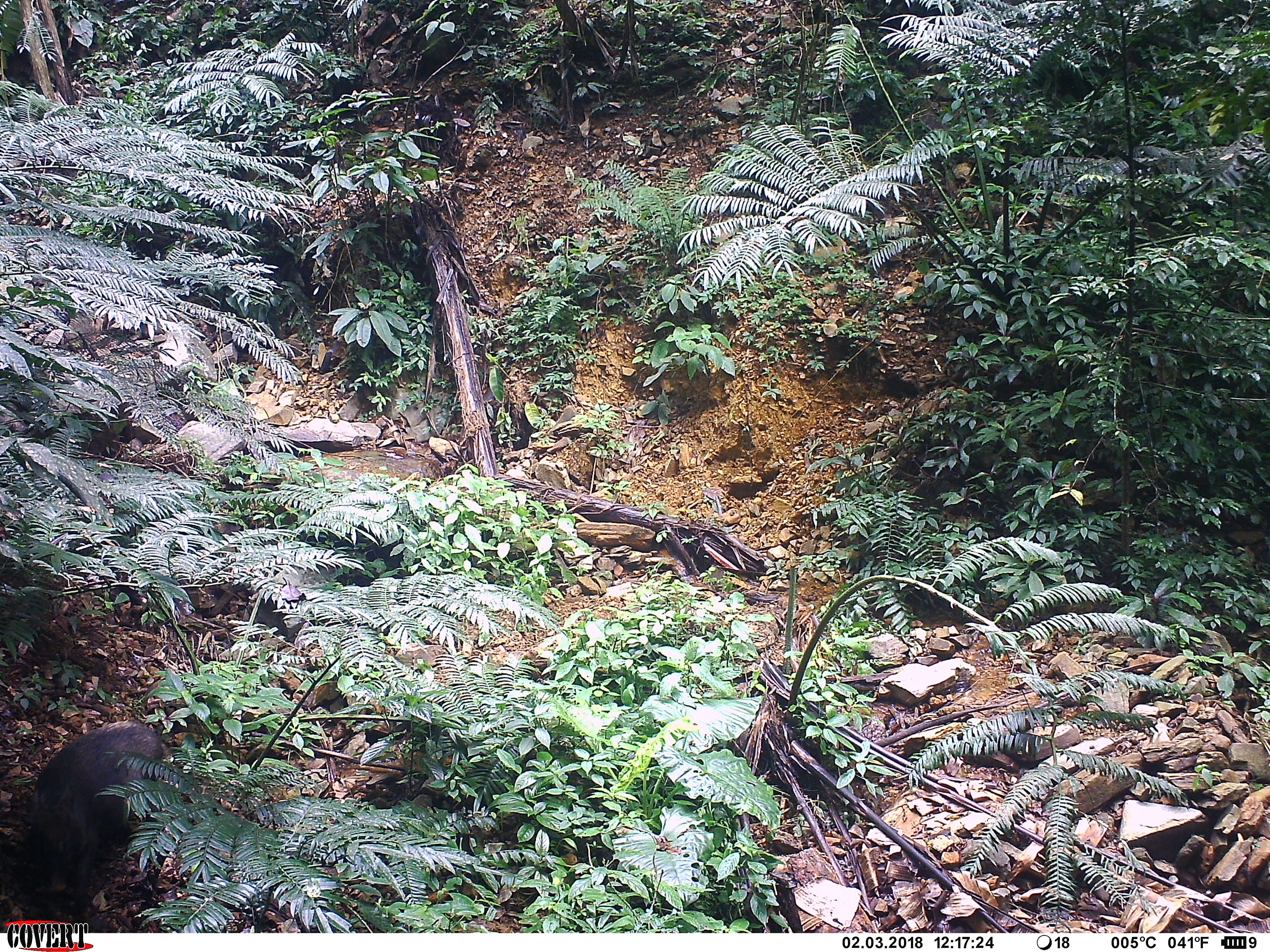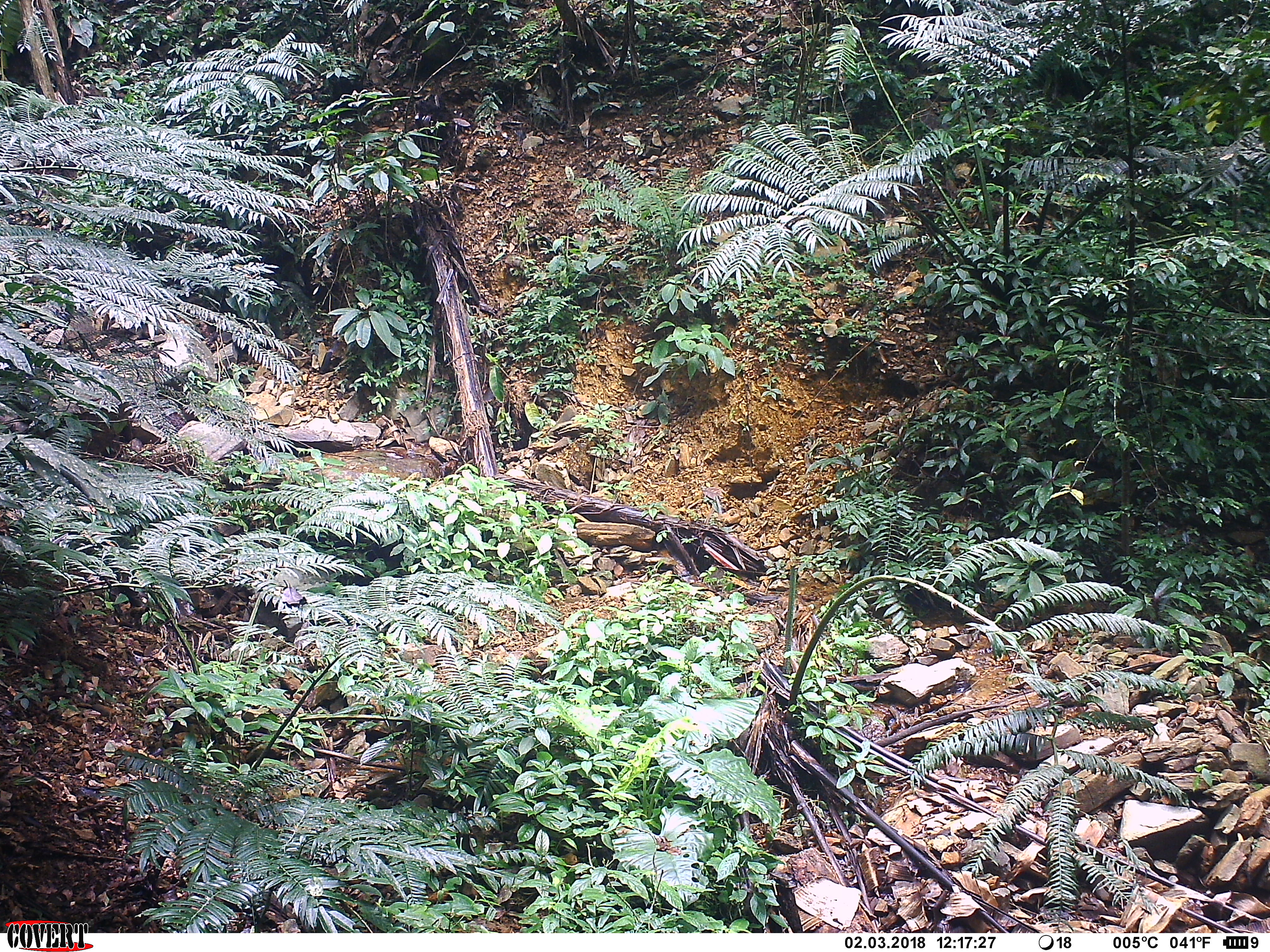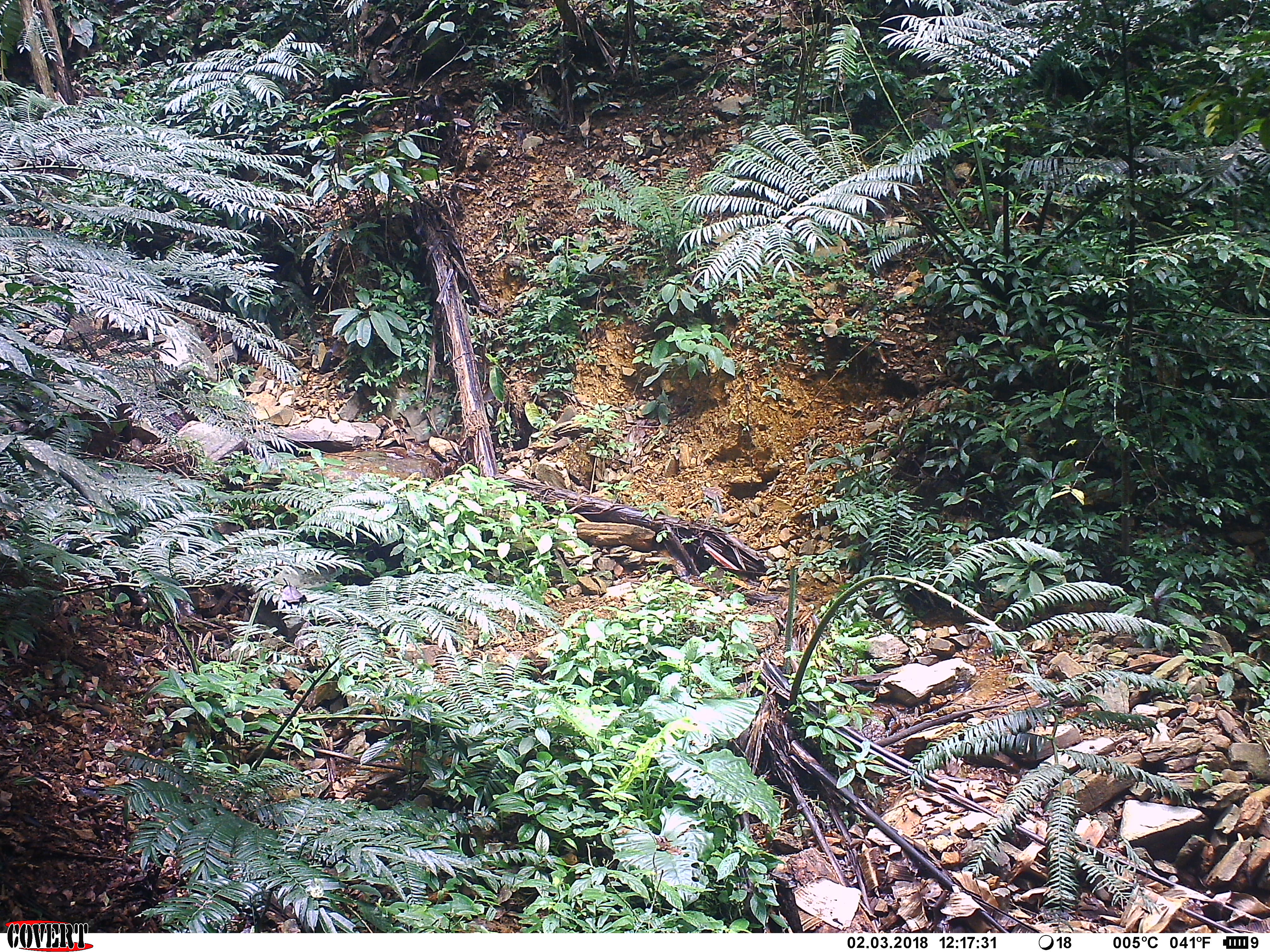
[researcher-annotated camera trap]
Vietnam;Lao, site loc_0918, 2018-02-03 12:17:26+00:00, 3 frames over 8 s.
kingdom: Animalia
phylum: Chordata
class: Mammalia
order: Artiodactyla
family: Suidae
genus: Sus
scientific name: Sus scrofa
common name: eurasian wild pig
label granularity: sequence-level